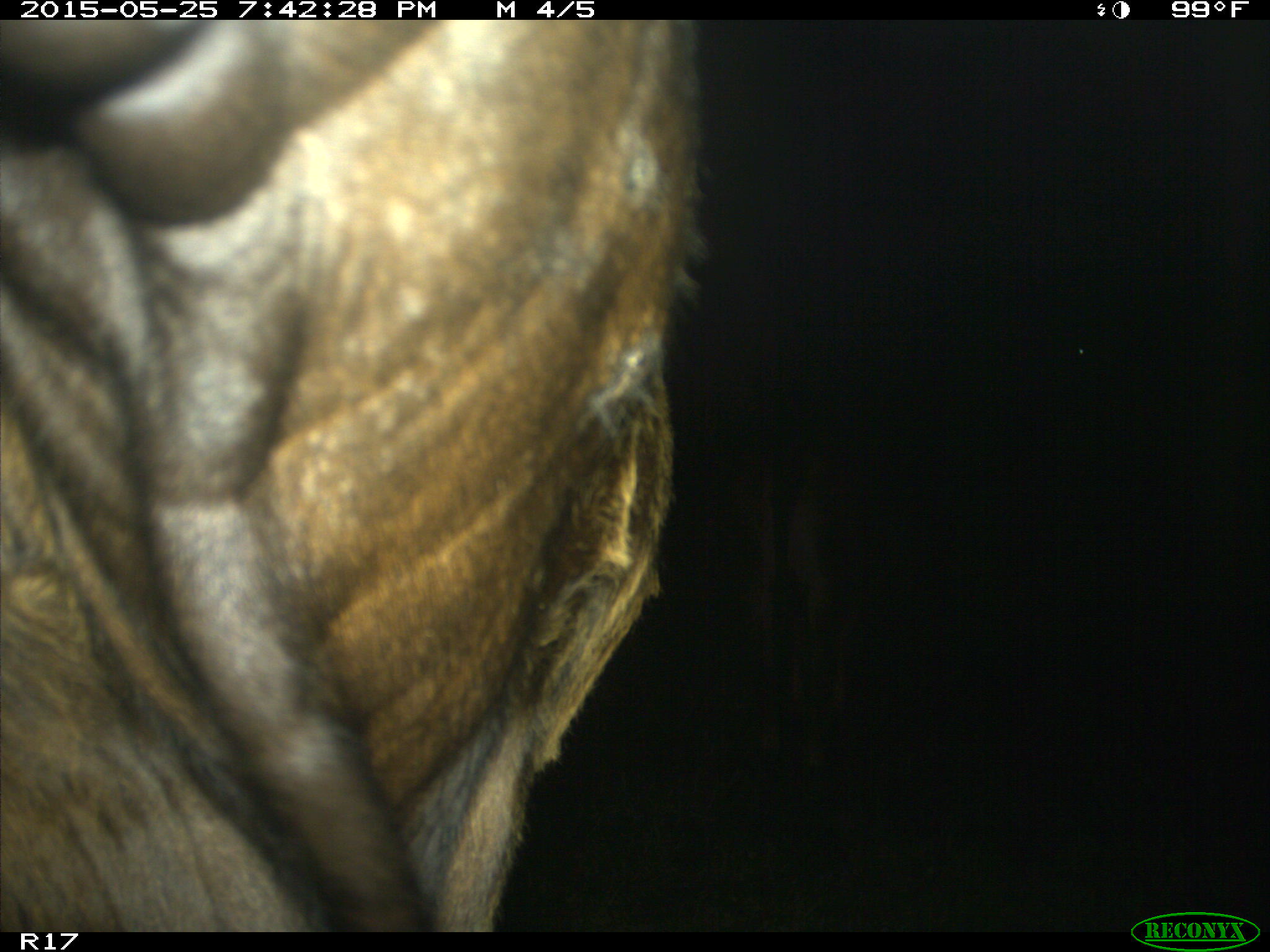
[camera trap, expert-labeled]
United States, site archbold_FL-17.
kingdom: Animalia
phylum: Chordata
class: Mammalia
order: Artiodactyla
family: Bovidae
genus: Bos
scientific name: Bos taurus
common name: domestic cow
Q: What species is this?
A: Bos taurus (domestic cow).